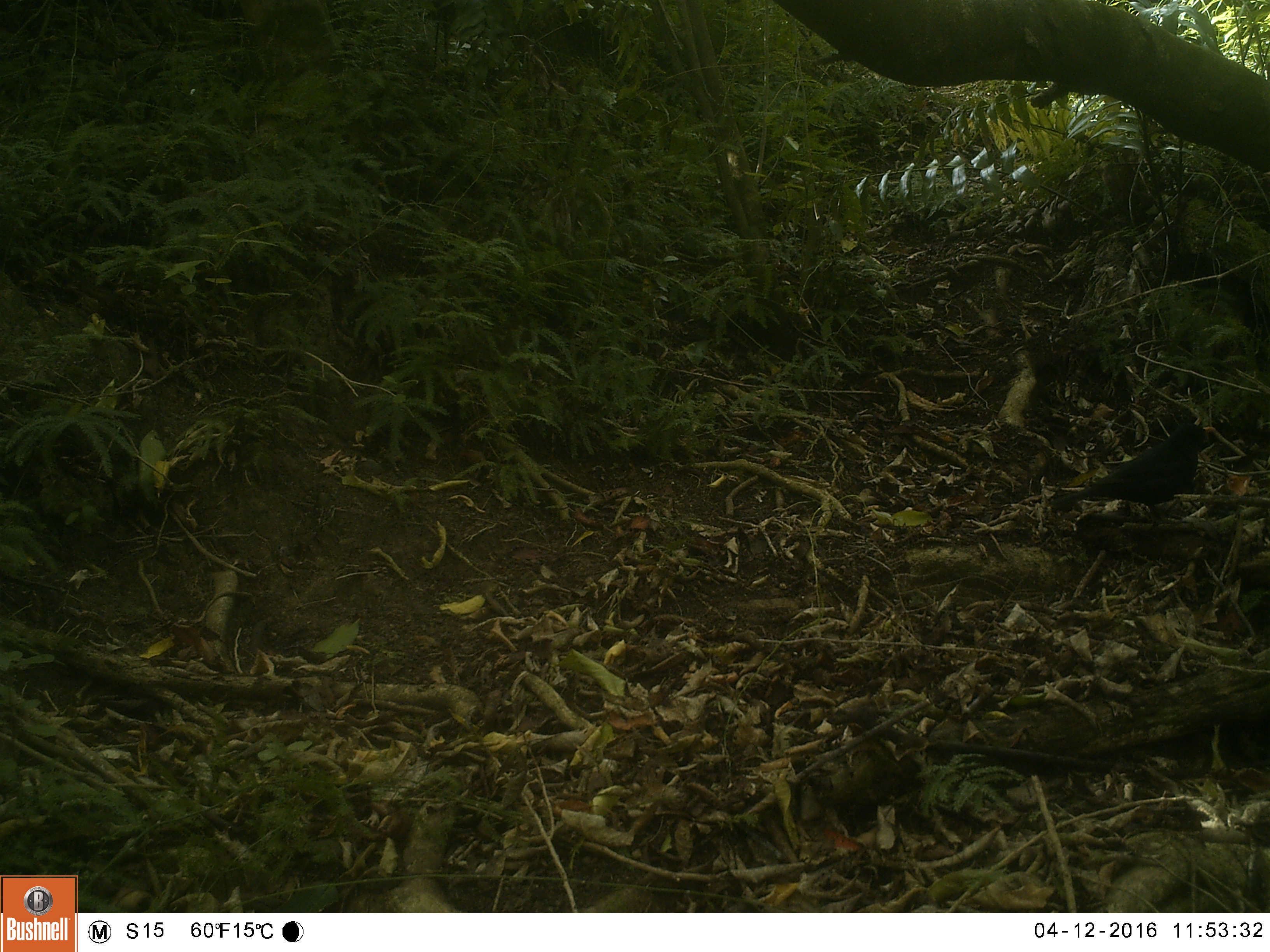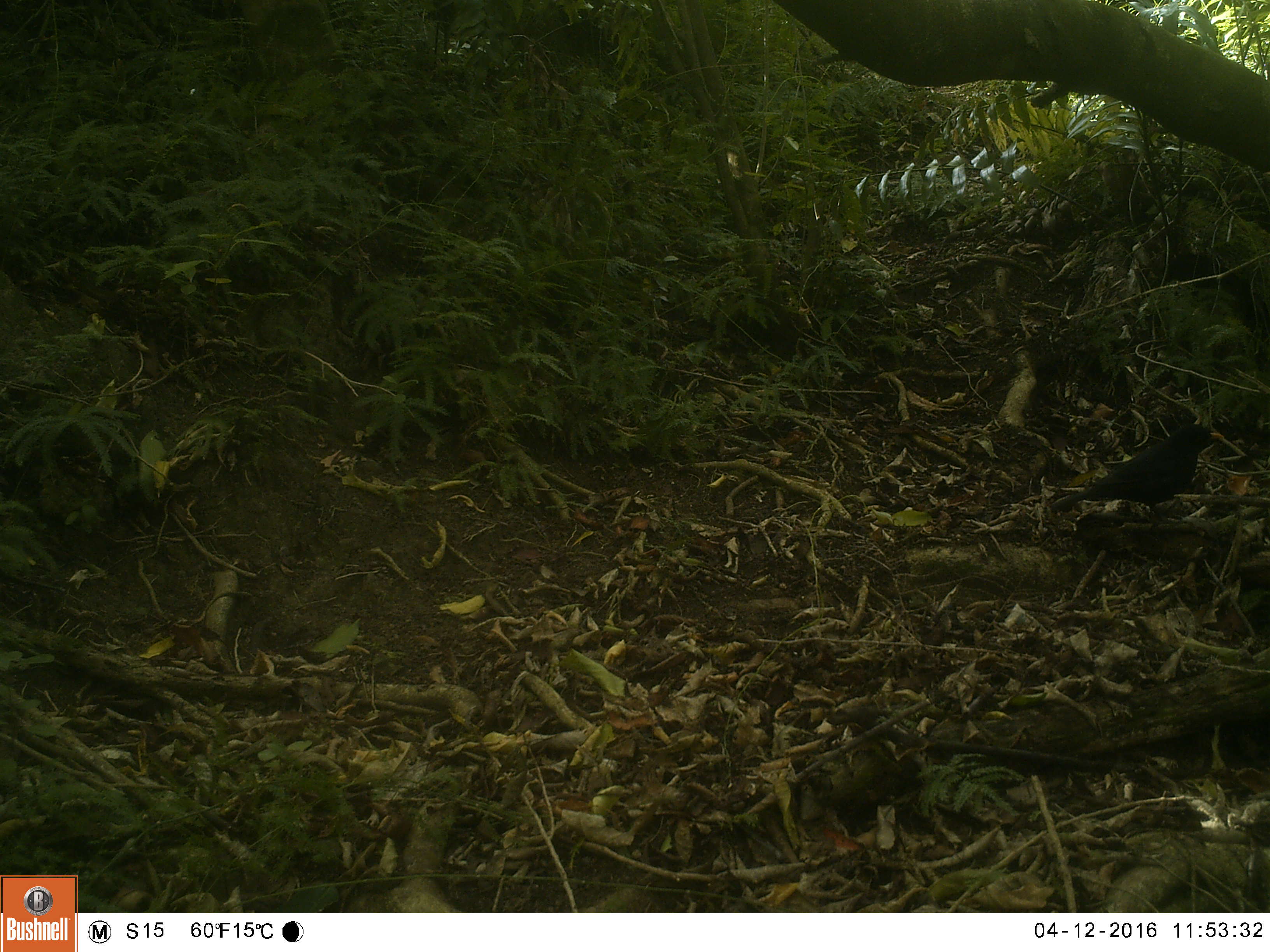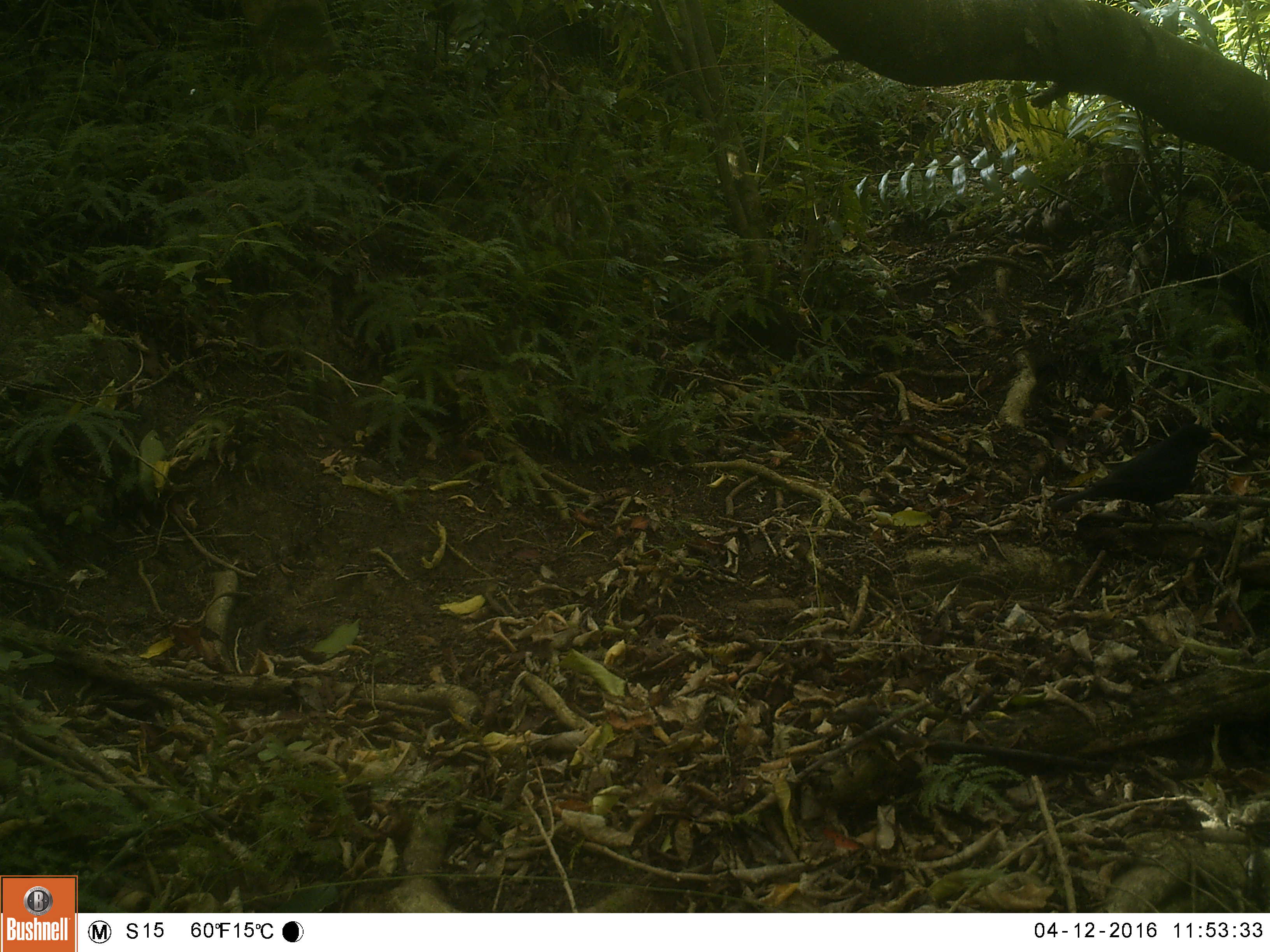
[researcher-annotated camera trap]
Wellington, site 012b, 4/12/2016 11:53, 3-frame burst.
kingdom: Animalia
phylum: Chordata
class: Aves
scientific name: Aves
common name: bird